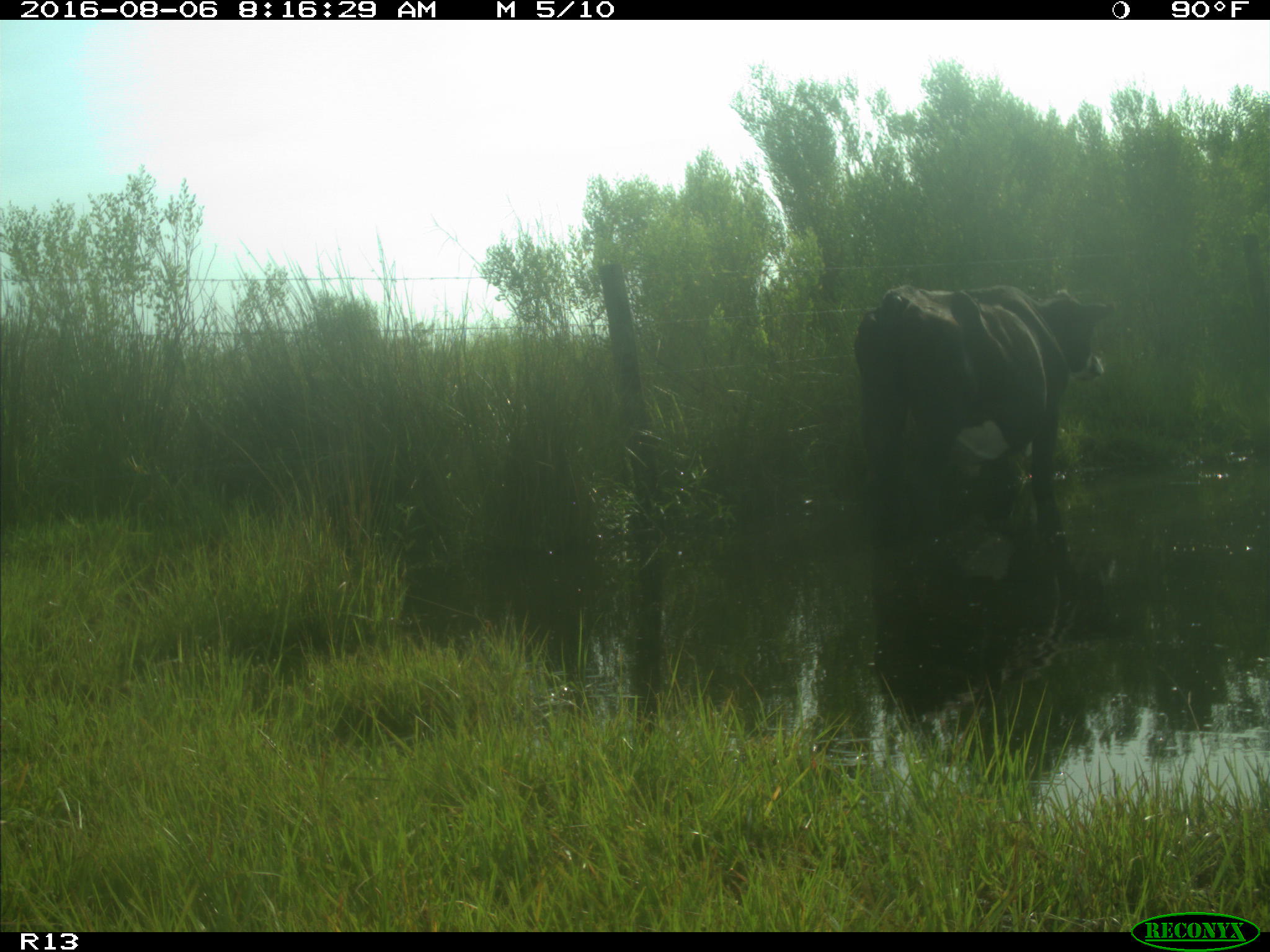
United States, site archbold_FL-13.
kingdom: Animalia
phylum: Chordata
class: Mammalia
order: Artiodactyla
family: Bovidae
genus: Bos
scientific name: Bos taurus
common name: domestic cow